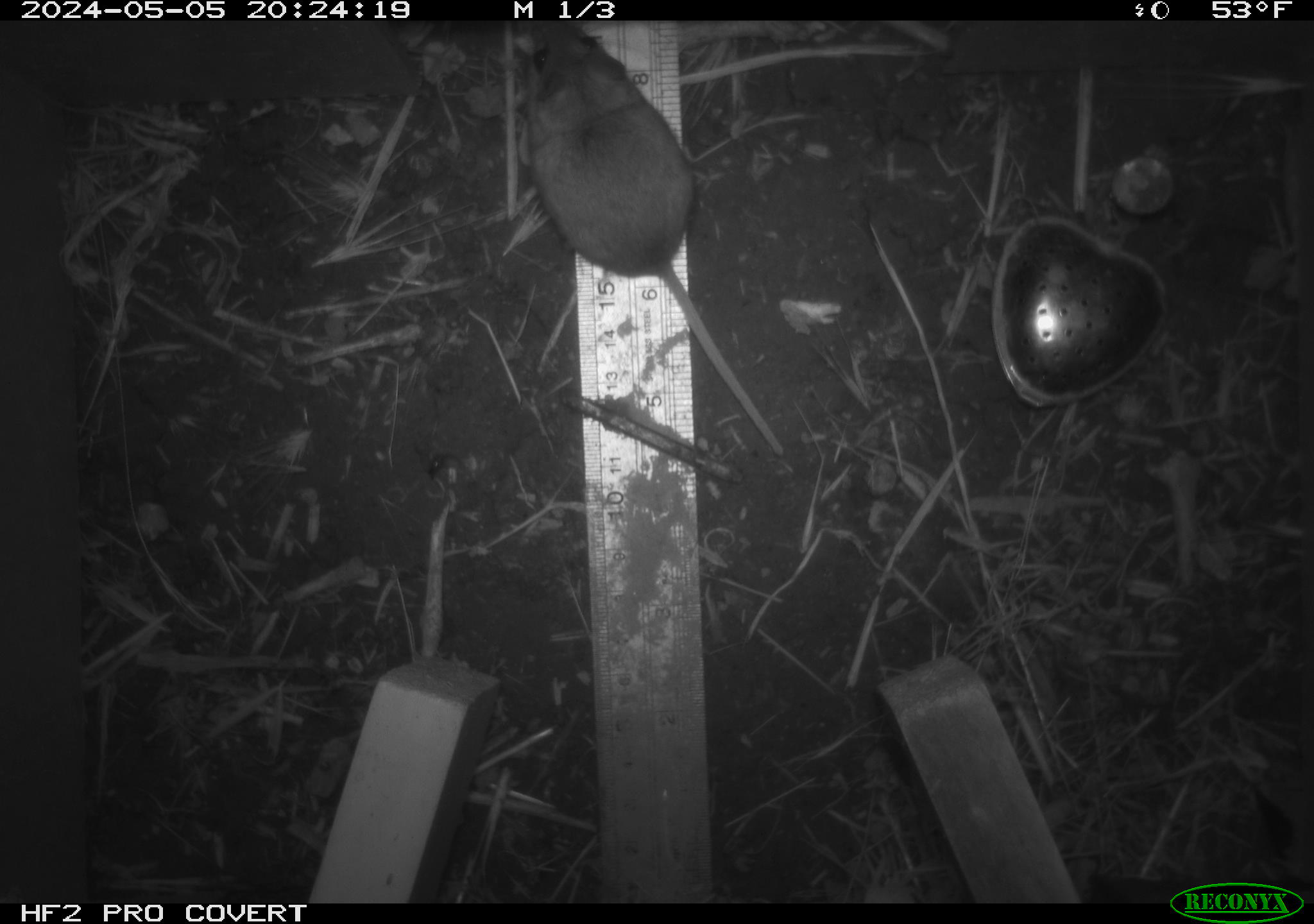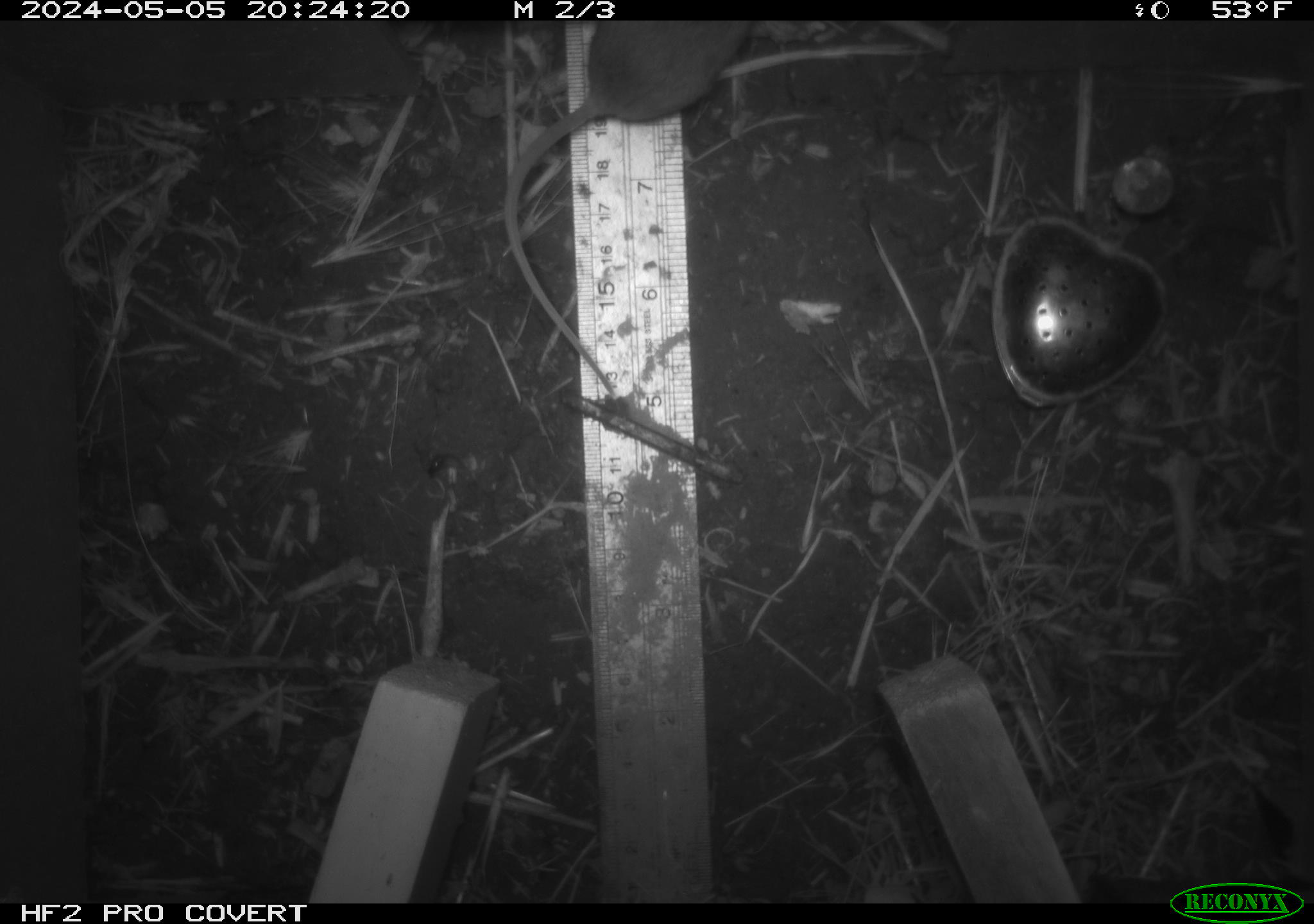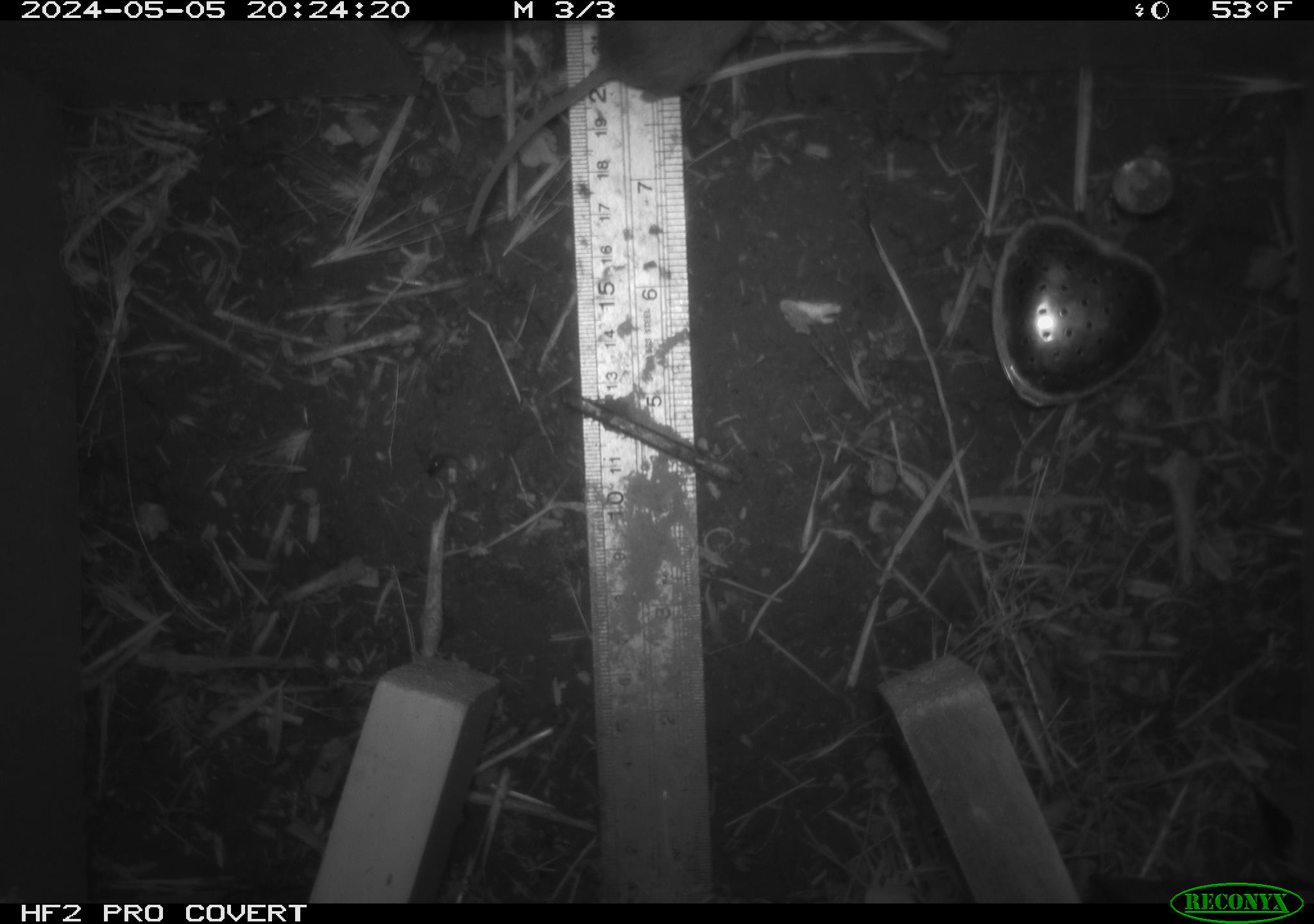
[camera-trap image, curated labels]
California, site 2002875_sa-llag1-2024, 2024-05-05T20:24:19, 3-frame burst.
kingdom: Animalia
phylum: Chordata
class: Mammalia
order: Rodentia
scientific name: Rodentia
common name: mouse species